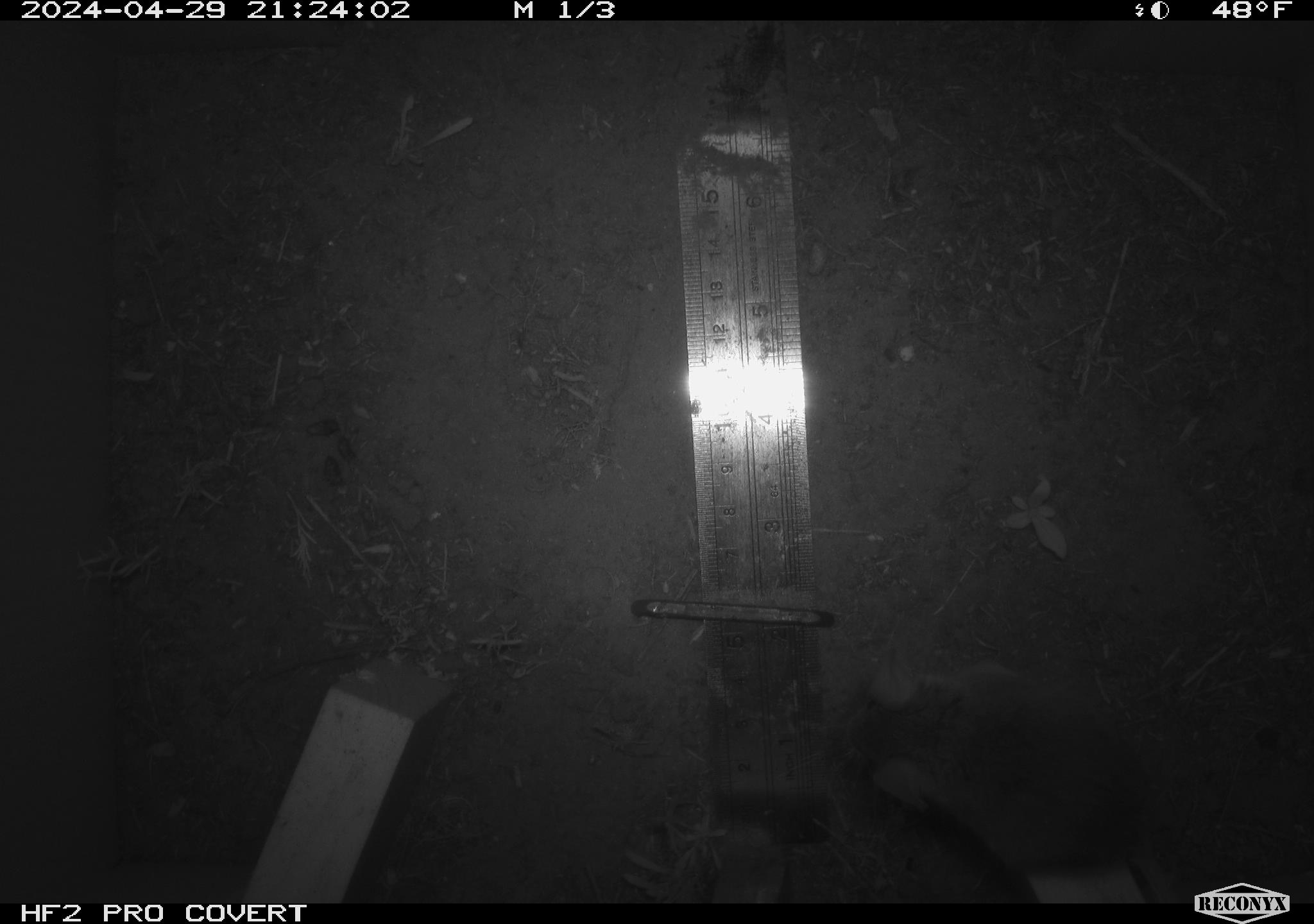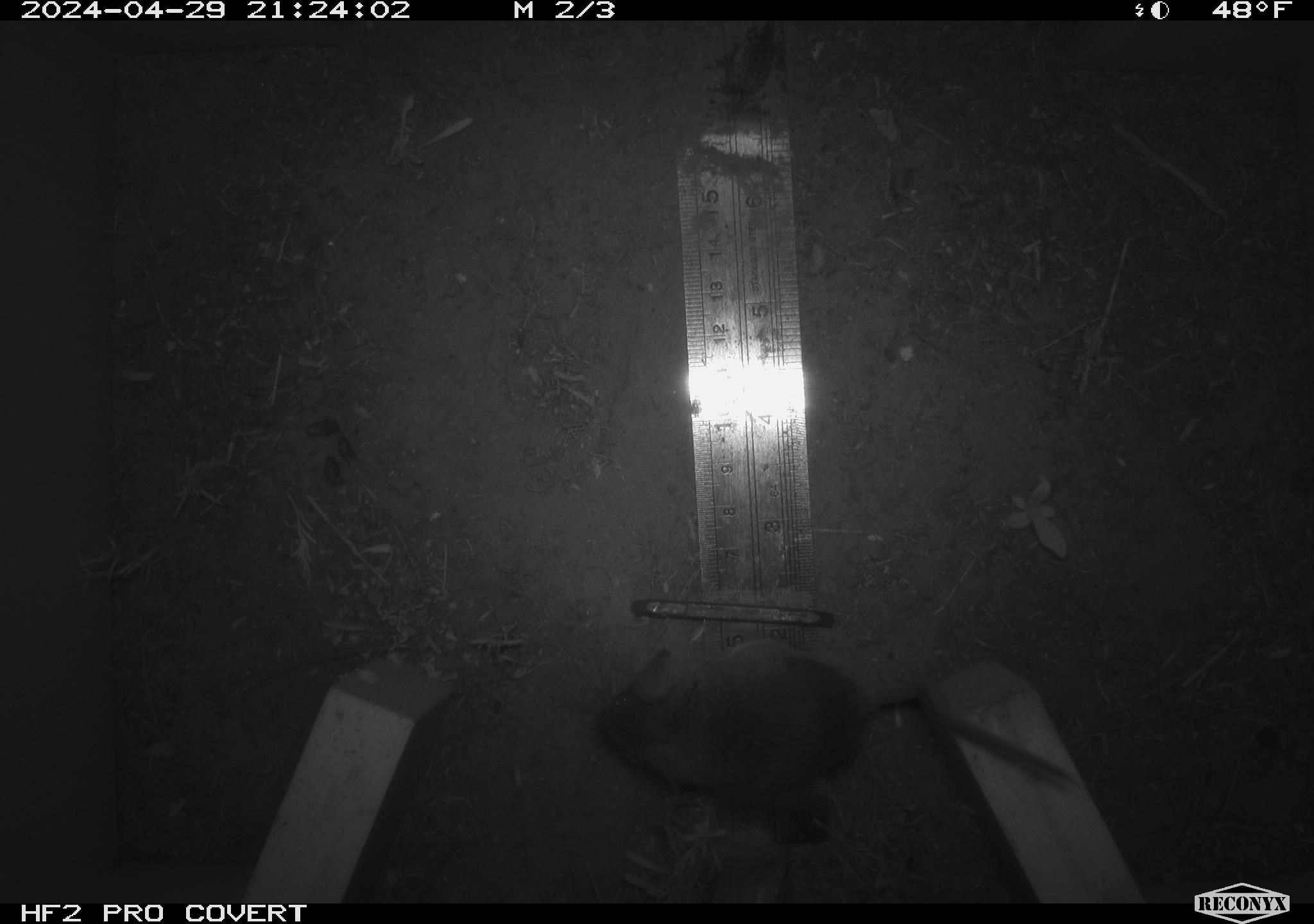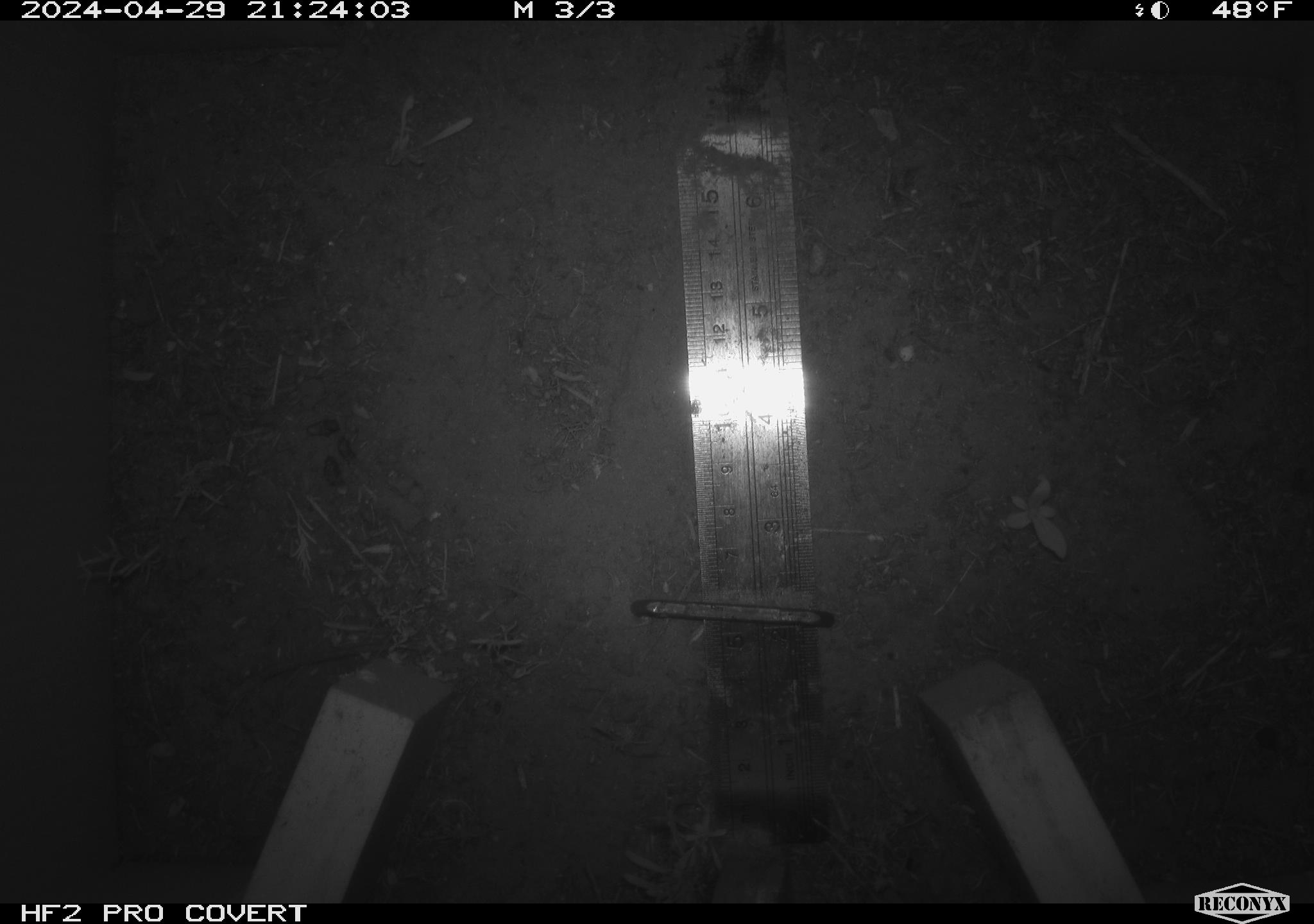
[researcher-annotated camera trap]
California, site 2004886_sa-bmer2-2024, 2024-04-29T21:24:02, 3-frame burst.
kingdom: Animalia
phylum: Chordata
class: Mammalia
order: Rodentia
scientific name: Rodentia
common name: mouse species